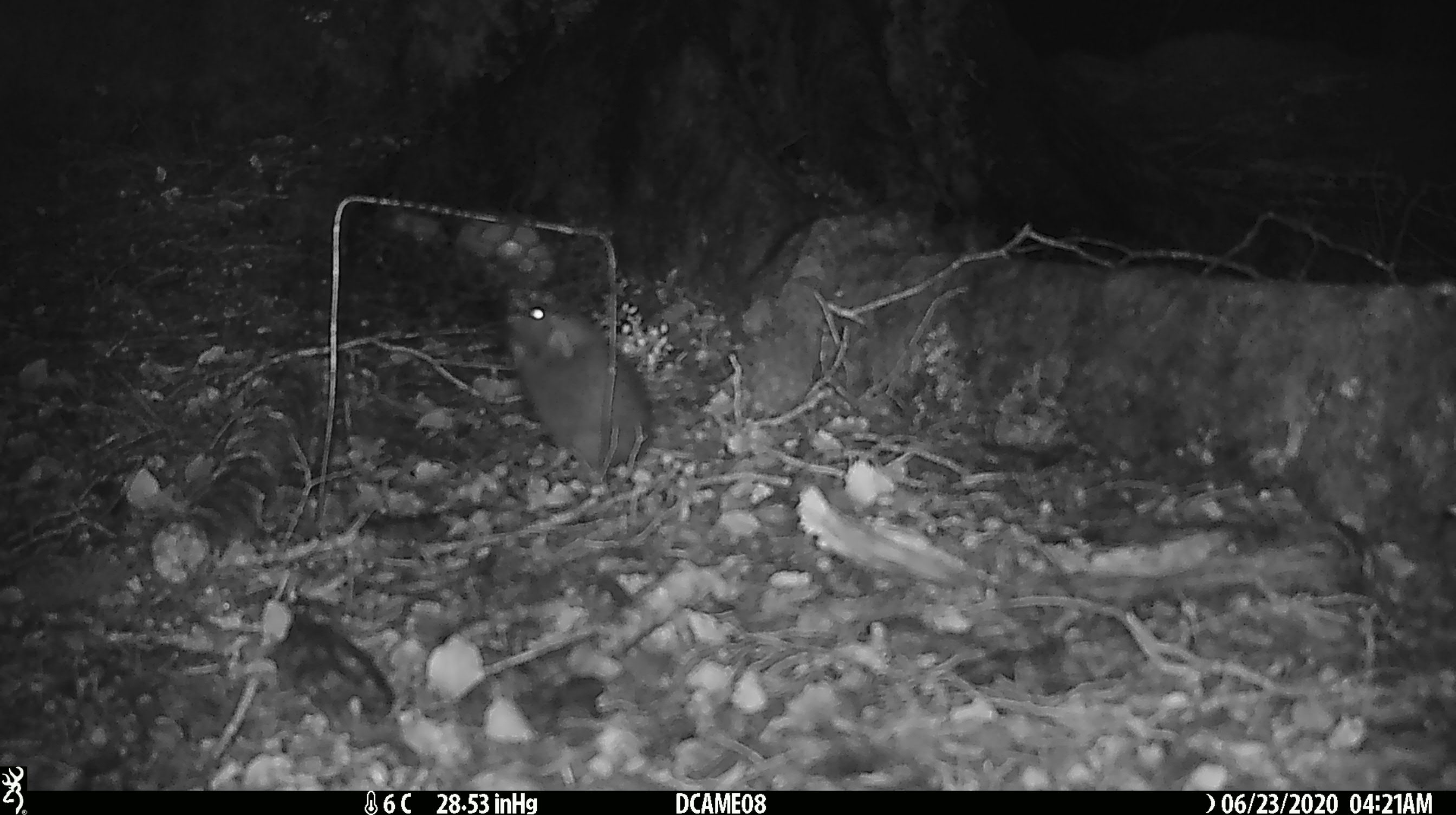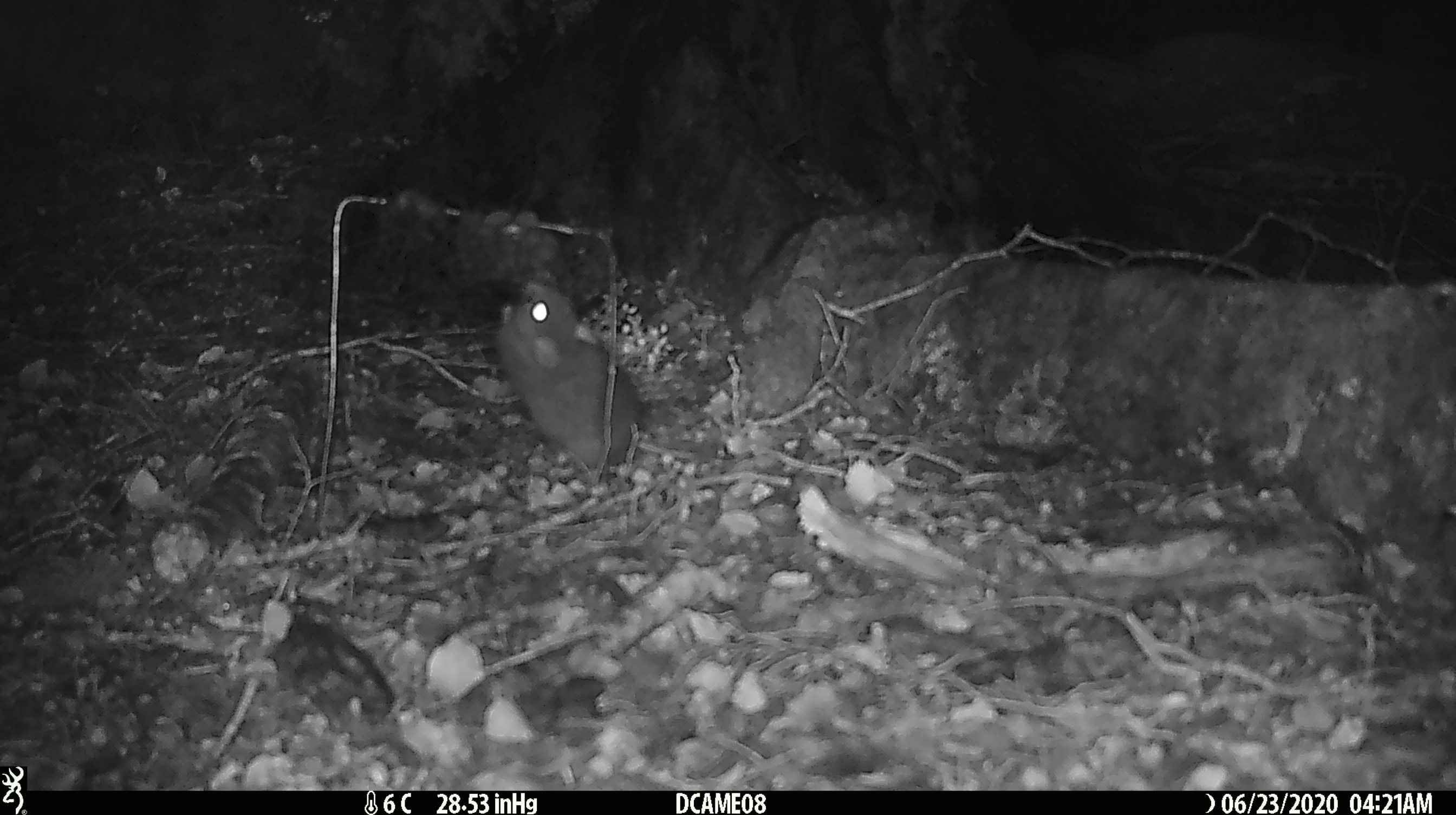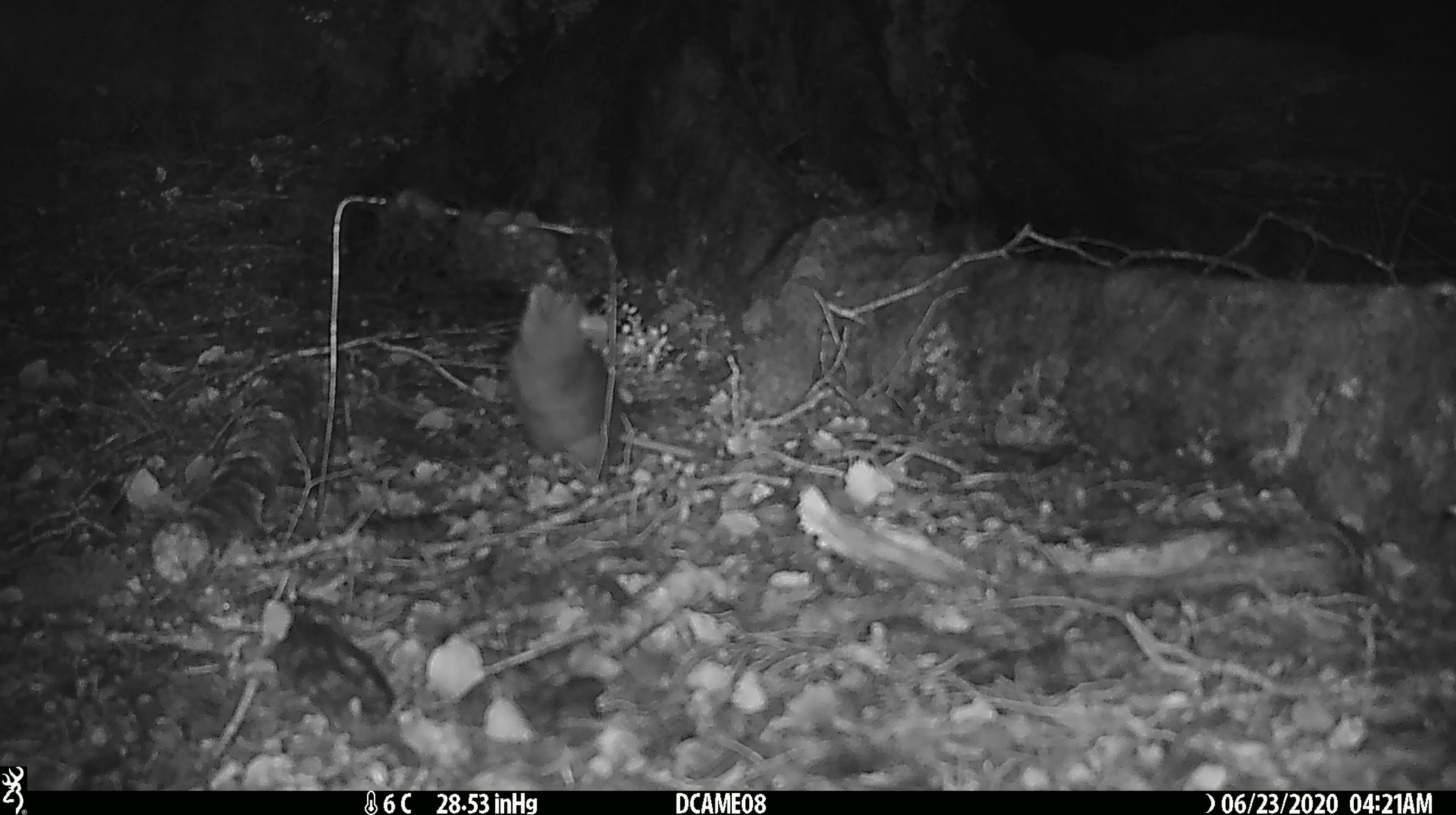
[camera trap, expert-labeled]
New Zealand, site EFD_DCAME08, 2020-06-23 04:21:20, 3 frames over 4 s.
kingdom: Animalia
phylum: Chordata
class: Mammalia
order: Rodentia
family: Muridae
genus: Rattus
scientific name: Rattus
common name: rat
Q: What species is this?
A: Rat (Rattus).